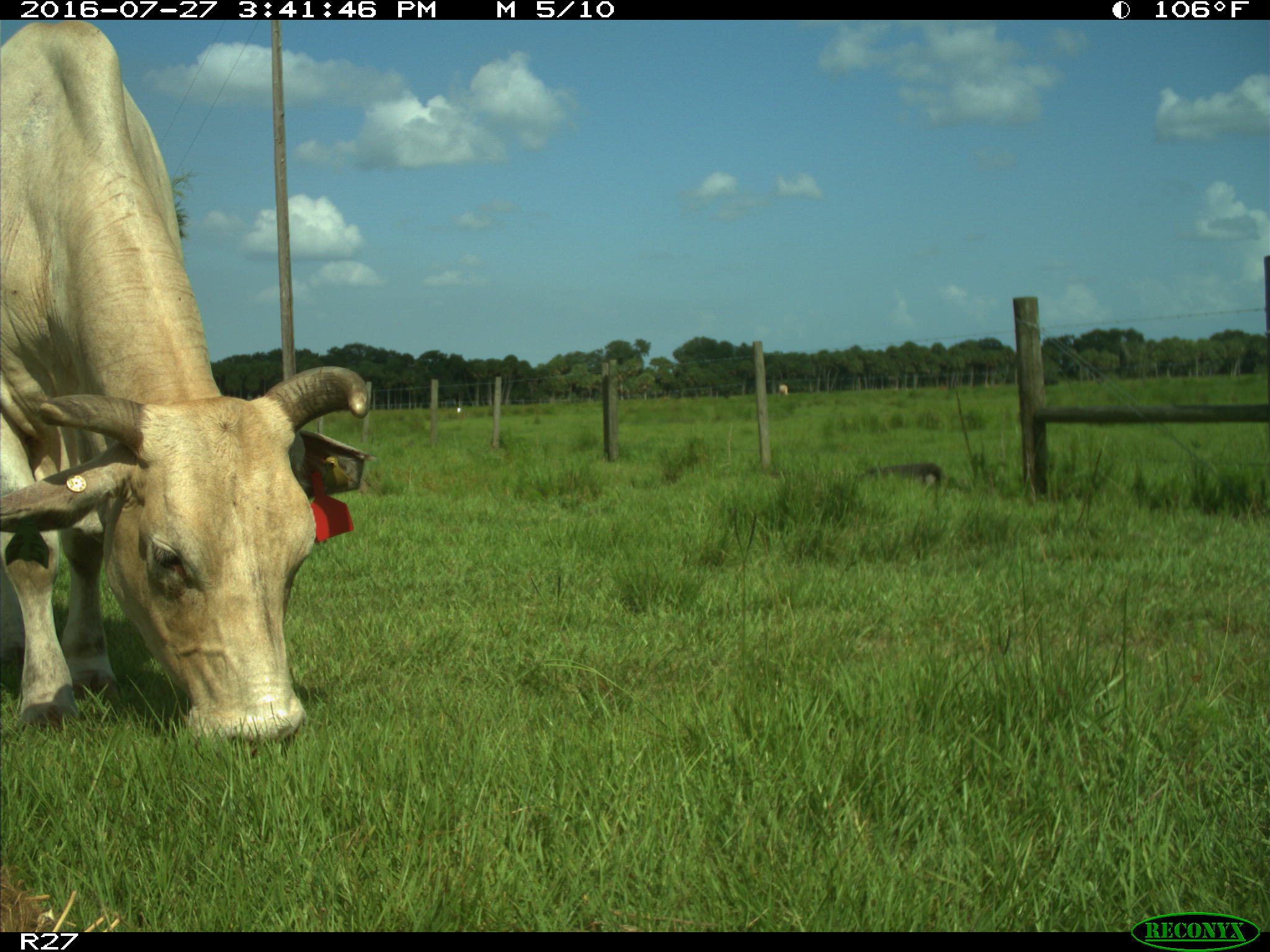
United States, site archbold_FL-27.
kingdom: Animalia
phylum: Chordata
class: Mammalia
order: Artiodactyla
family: Bovidae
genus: Bos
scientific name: Bos taurus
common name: domestic cow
Bos taurus (domestic cow).